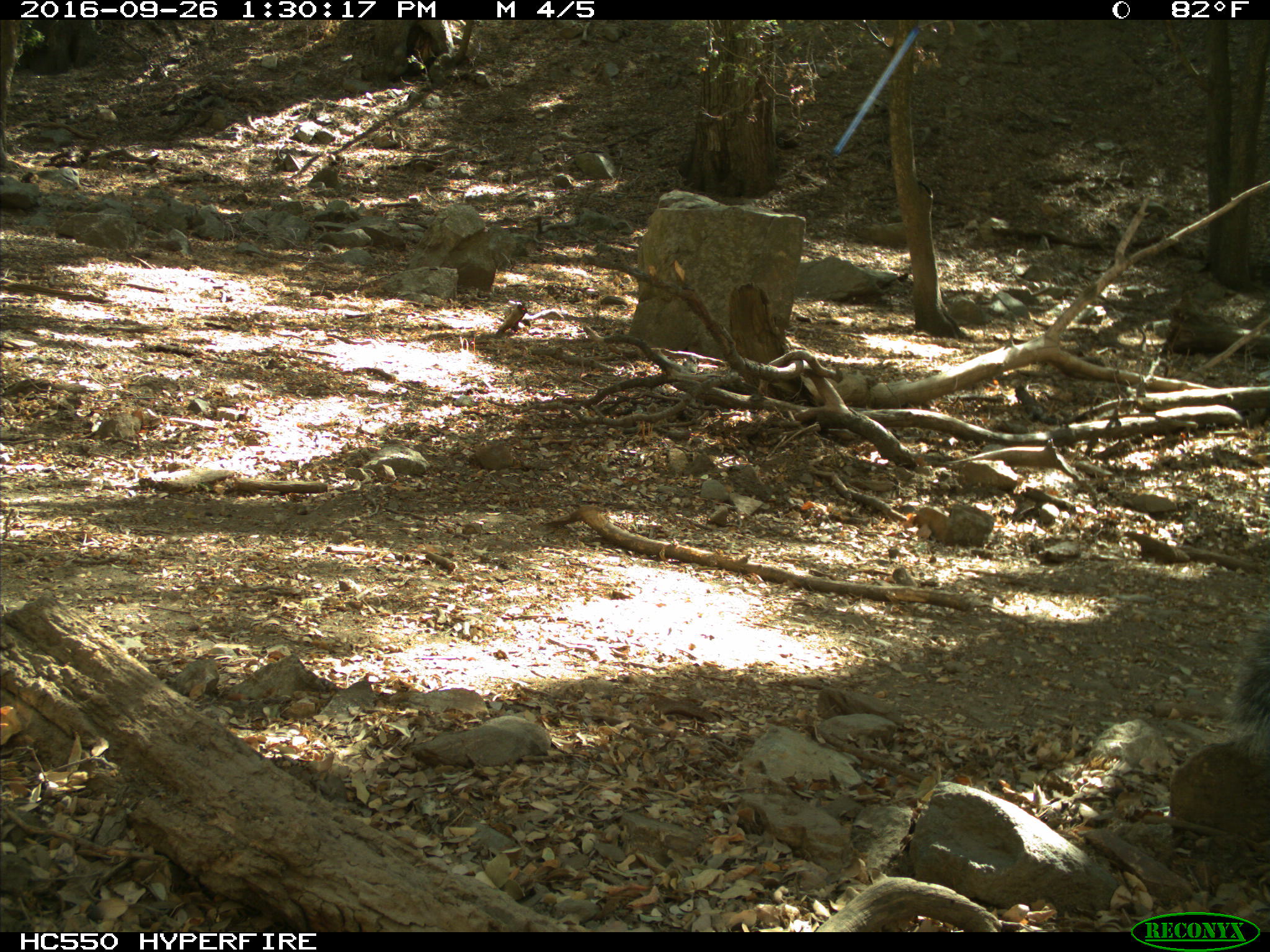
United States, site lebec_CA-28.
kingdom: Animalia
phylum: Chordata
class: Mammalia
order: Rodentia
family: Sciuridae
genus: Sciurus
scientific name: Sciurus carolinensis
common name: eastern gray squirrel